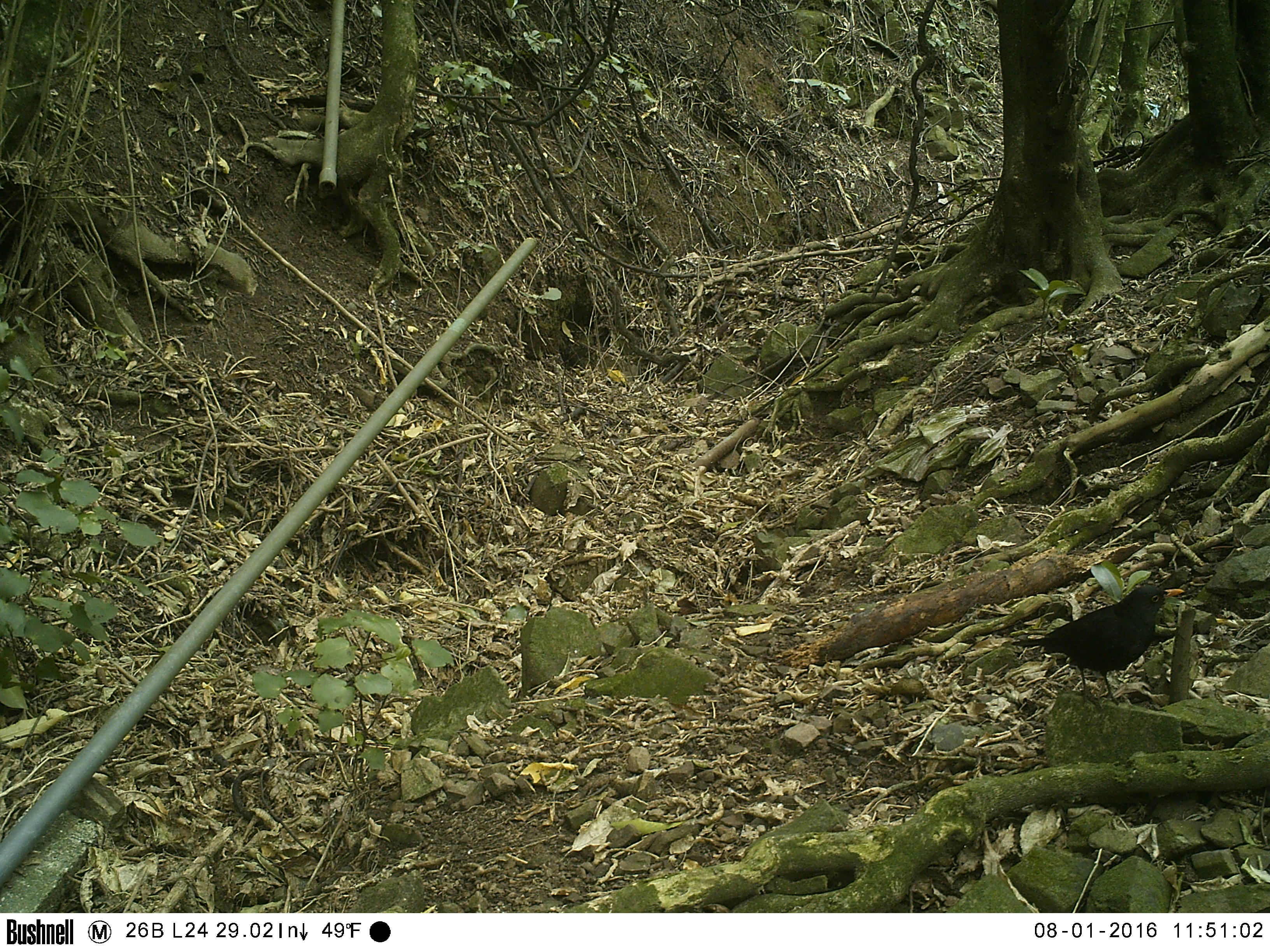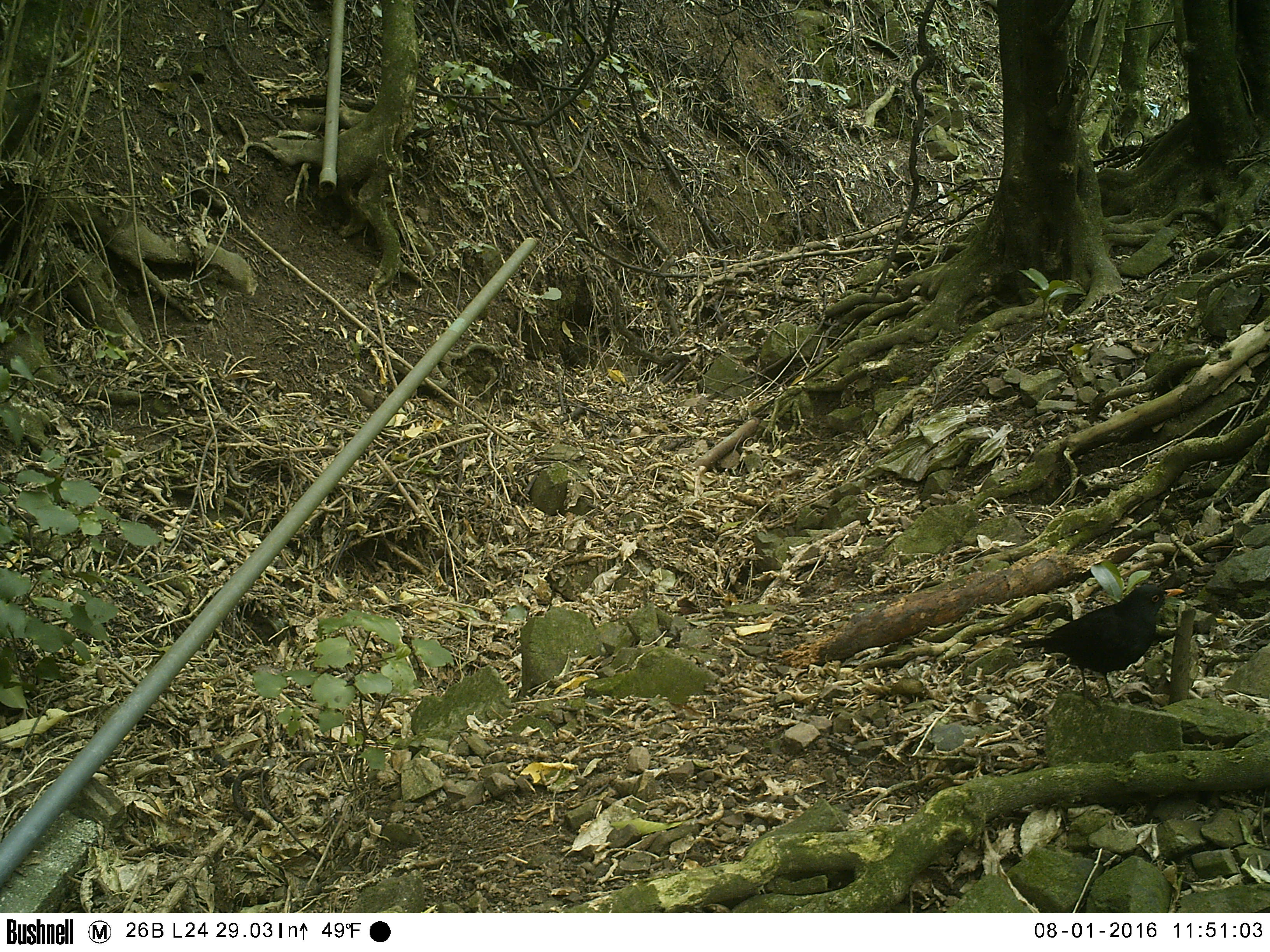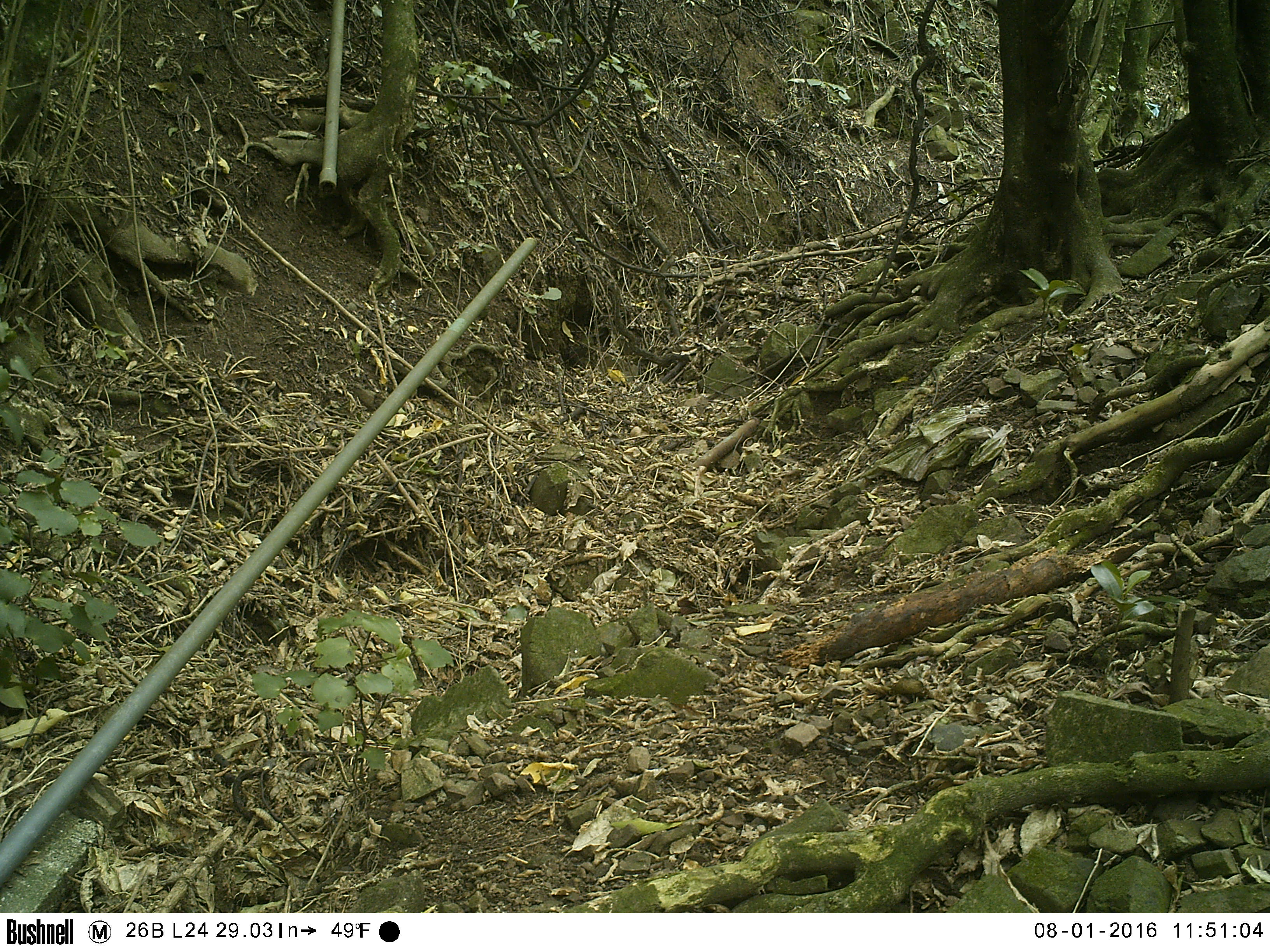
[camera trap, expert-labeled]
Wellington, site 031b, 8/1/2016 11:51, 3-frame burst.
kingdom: Animalia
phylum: Chordata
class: Aves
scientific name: Aves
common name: bird